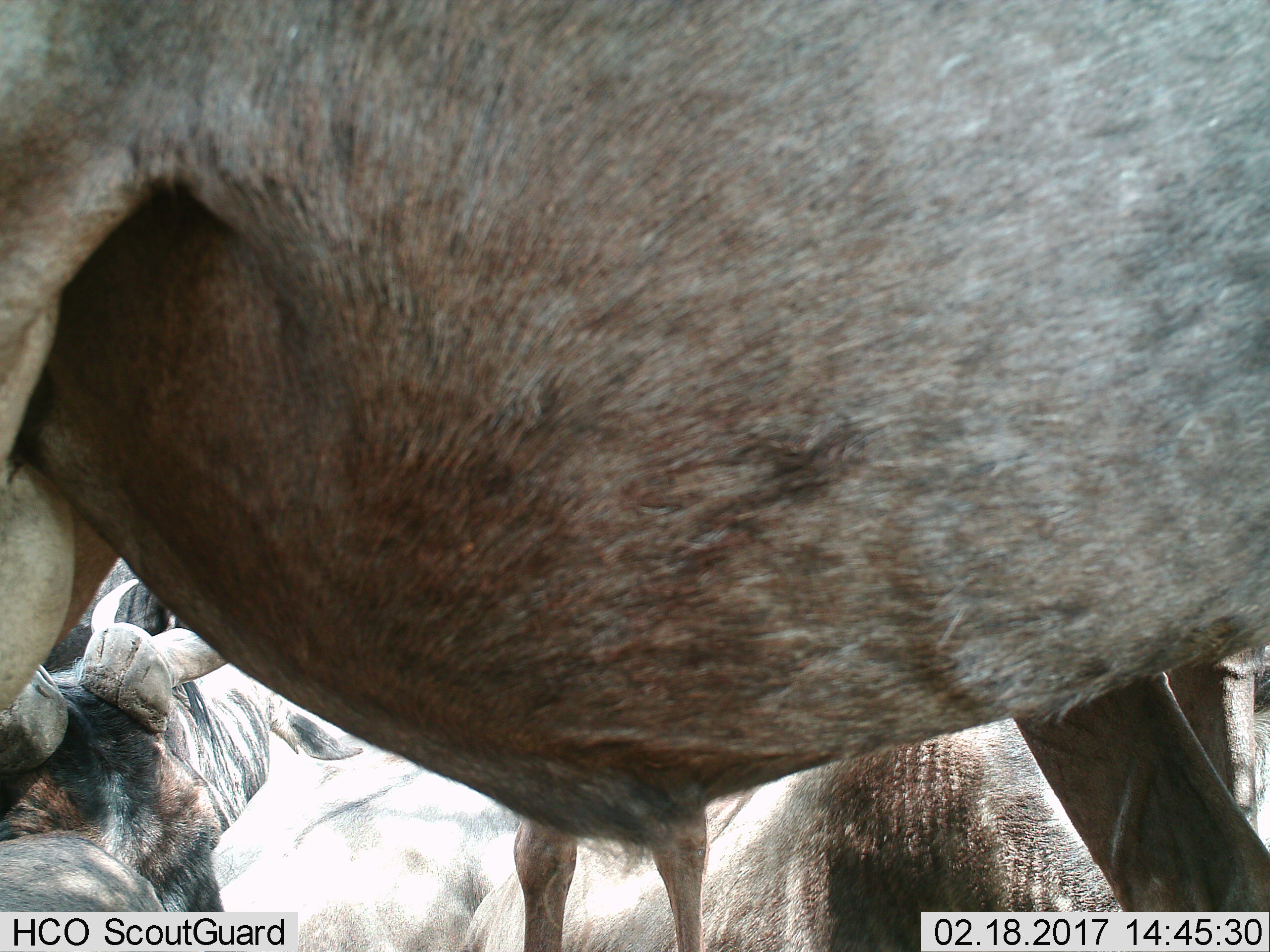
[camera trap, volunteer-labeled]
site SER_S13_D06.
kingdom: Animalia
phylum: Chordata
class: Mammalia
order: Artiodactyla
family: Bovidae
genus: Connochaetes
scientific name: Connochaetes taurinus taurinus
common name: blue wildebeest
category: wildebeestblue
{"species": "wildebeestblue (blue wildebeest) (Connochaetes taurinus taurinus)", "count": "4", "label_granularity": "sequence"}